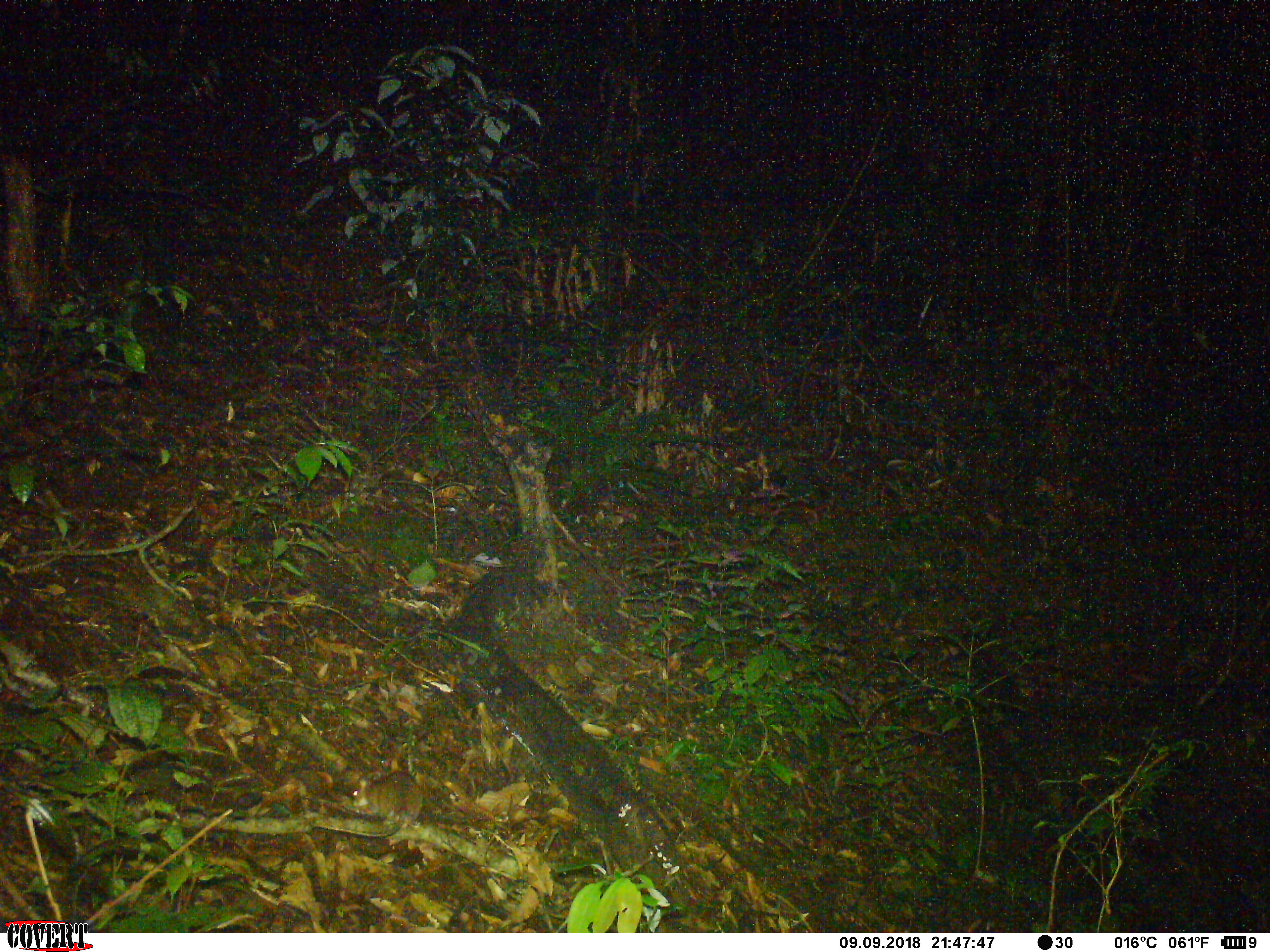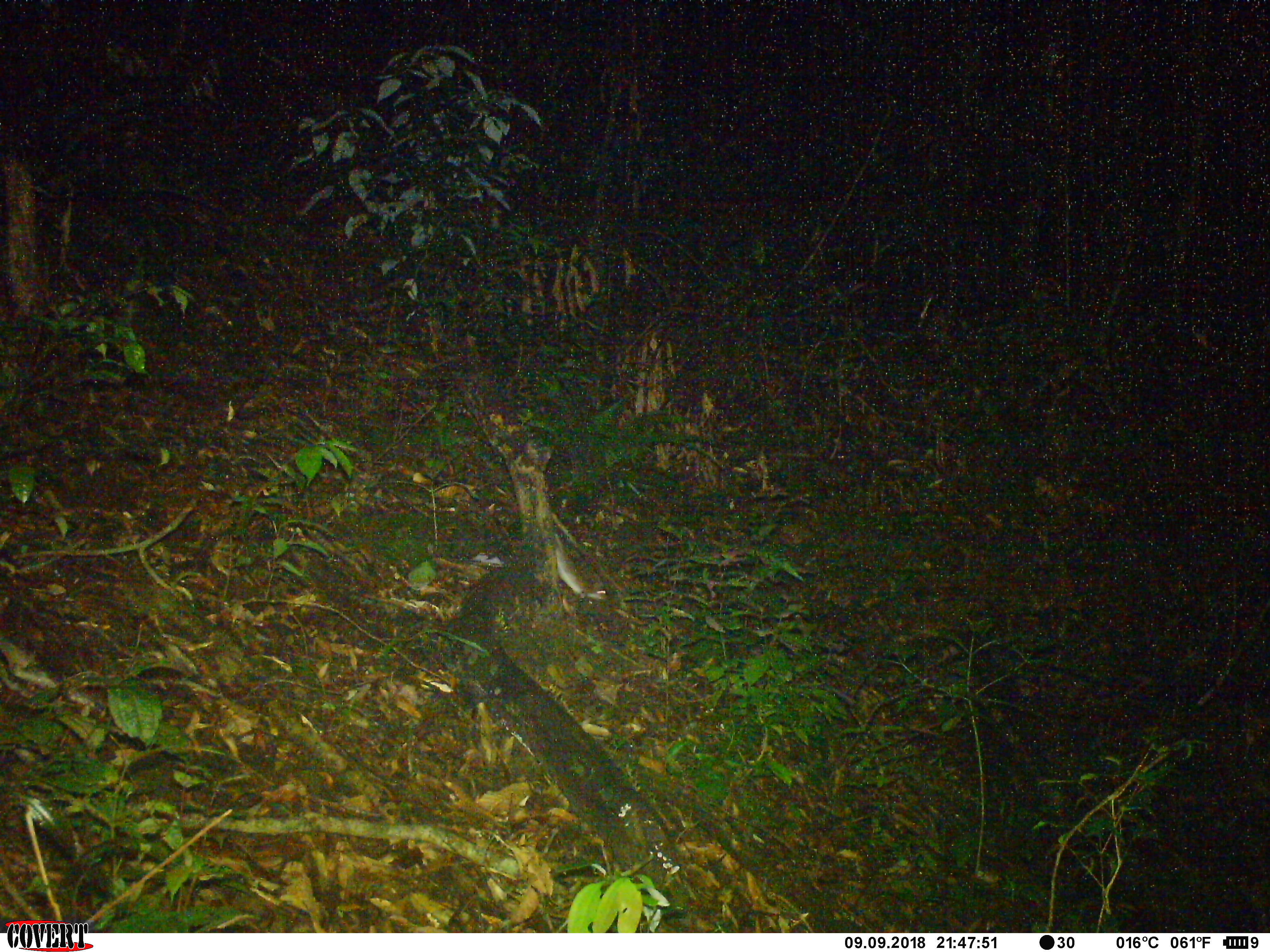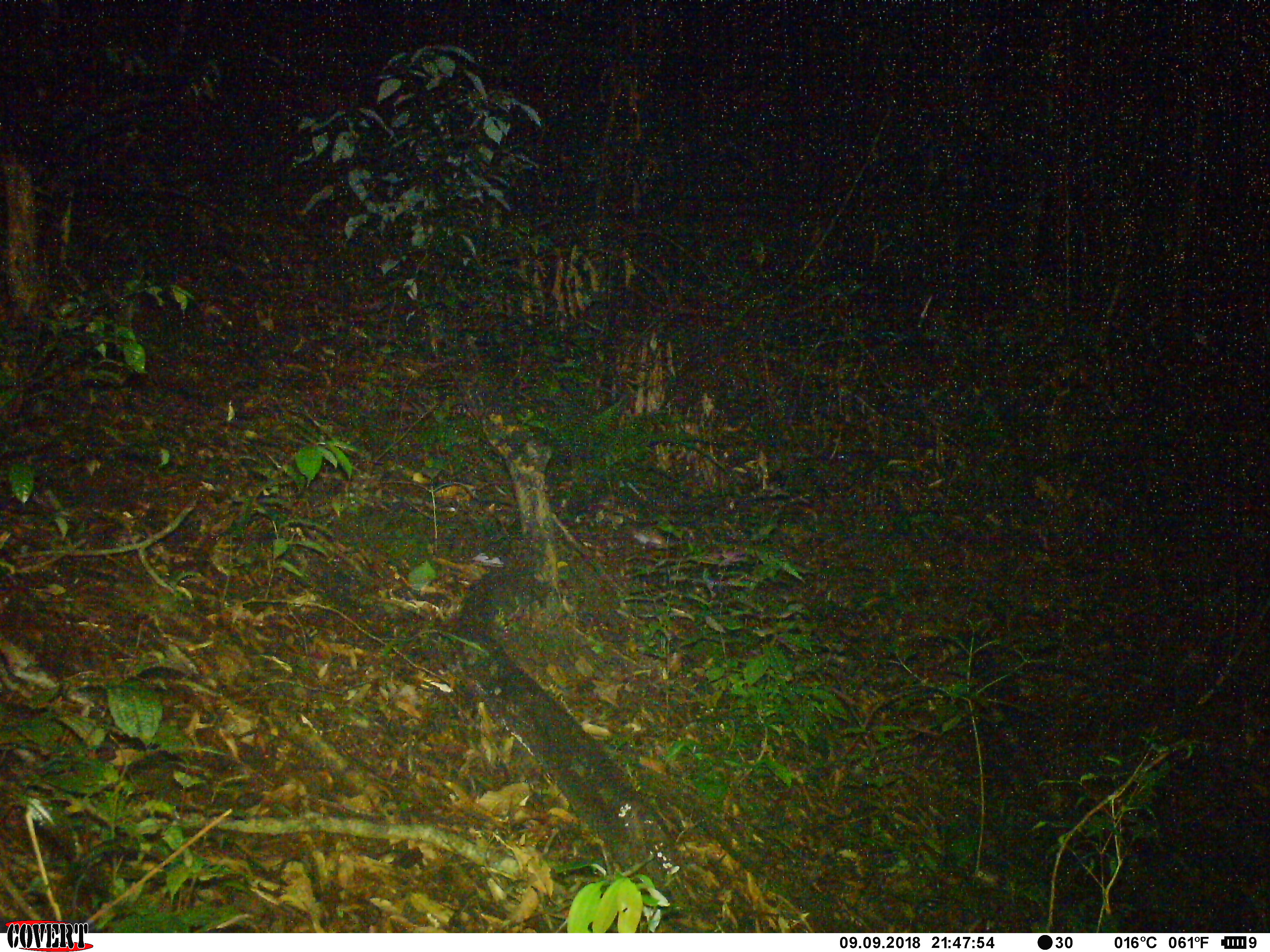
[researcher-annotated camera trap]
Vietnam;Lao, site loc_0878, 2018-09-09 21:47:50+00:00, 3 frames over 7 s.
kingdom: Animalia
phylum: Chordata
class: Mammalia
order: Rodentia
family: Muridae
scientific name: Muridae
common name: old-world mice and rats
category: unidentified murid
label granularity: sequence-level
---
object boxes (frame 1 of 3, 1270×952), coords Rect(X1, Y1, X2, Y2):
unidentified murid: Rect(311, 768, 425, 838)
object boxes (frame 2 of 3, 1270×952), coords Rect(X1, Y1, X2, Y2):
unidentified murid: Rect(552, 537, 610, 603)